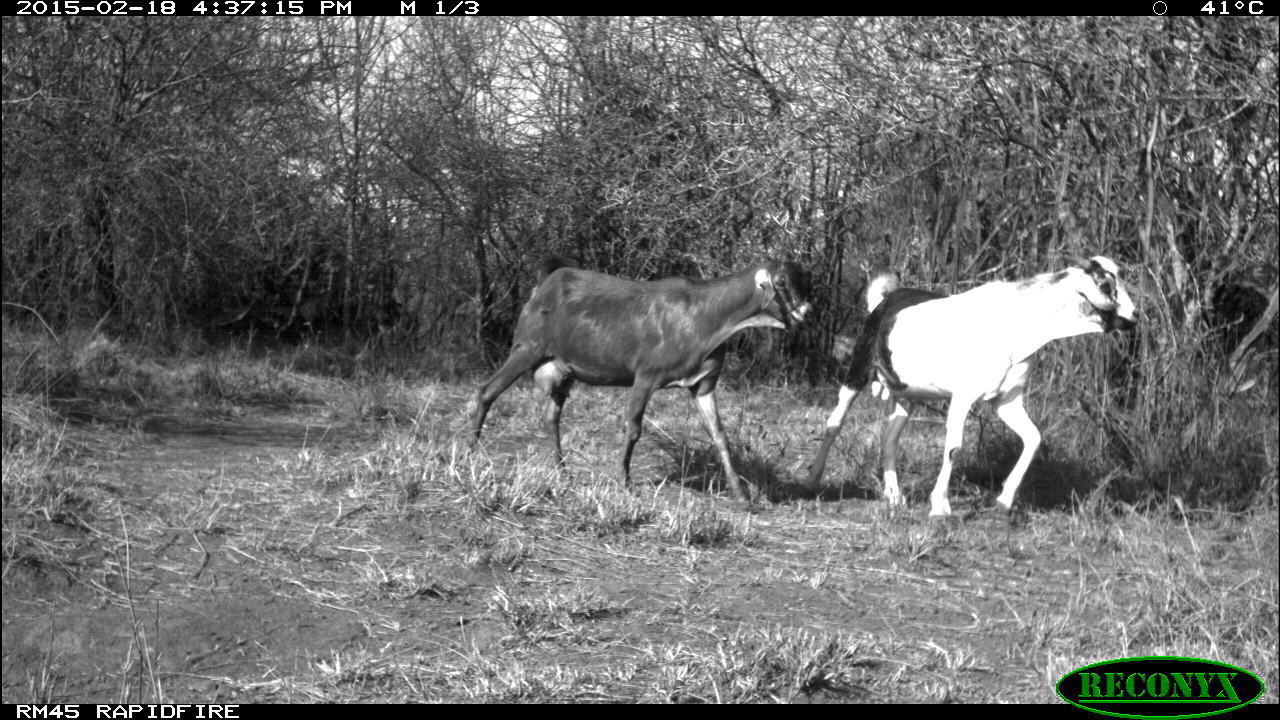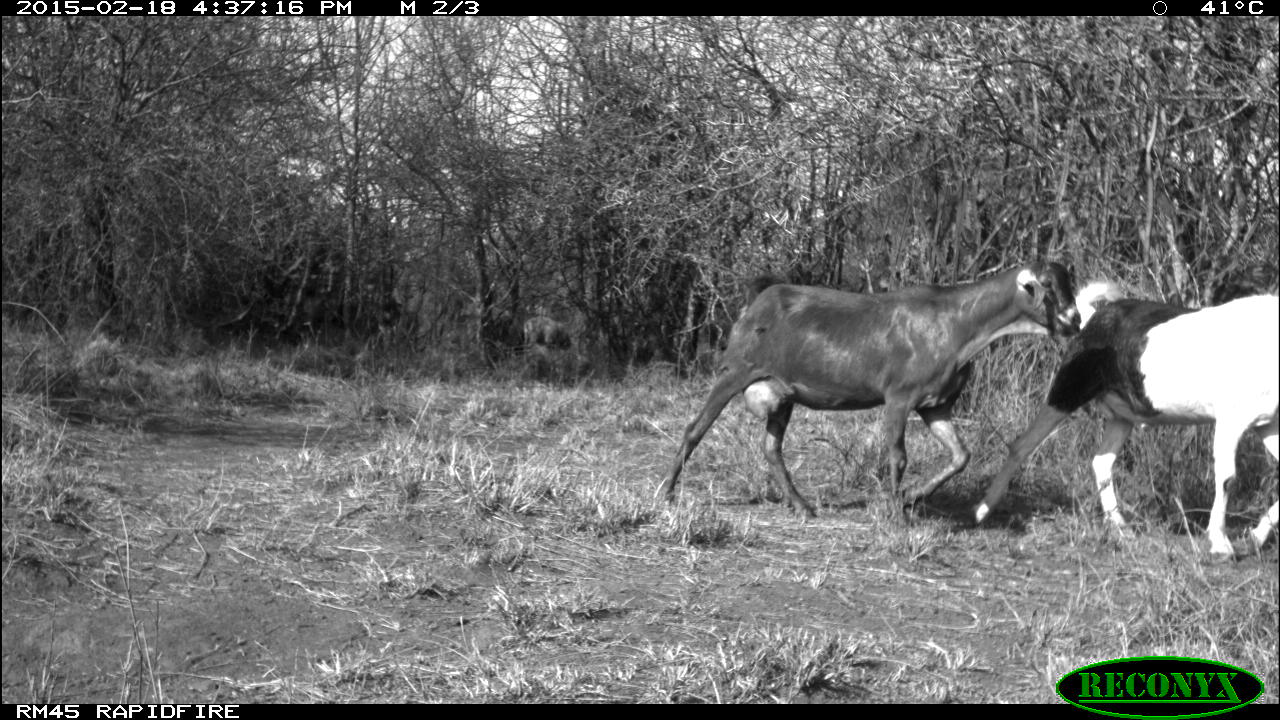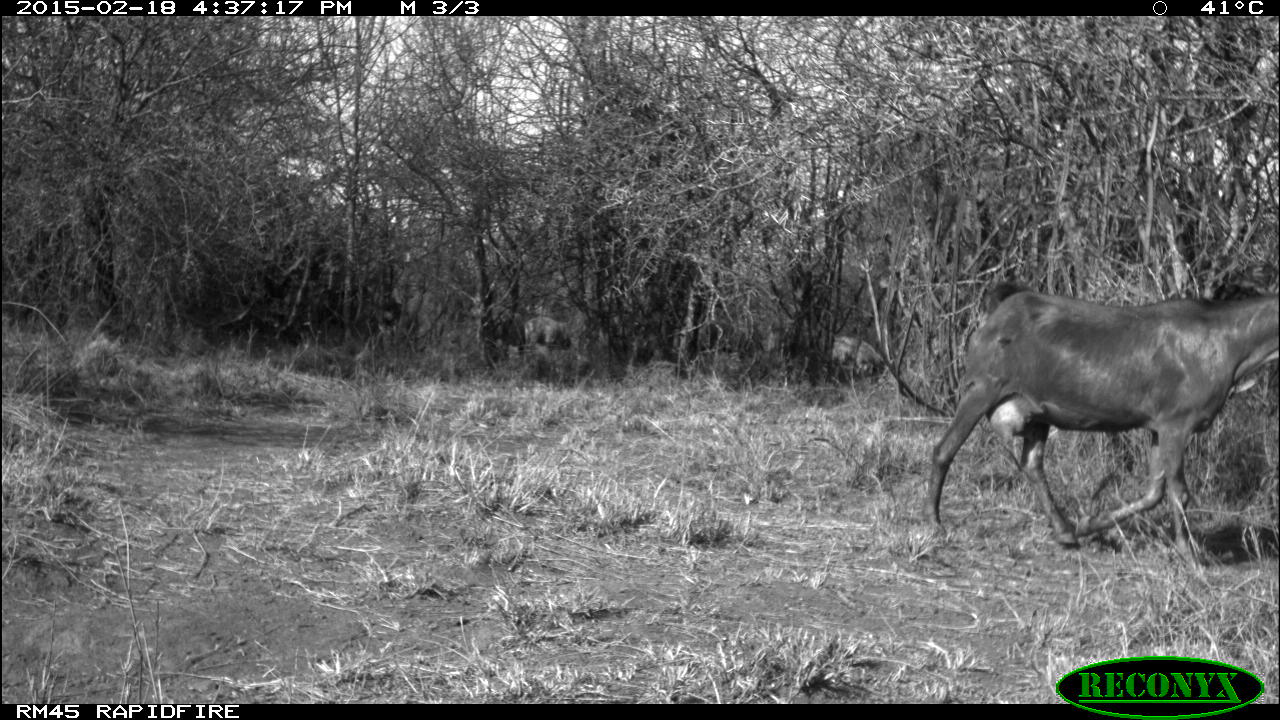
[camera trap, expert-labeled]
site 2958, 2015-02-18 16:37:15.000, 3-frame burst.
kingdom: Animalia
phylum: Chordata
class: Mammalia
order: Artiodactyla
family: Bovidae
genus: Capra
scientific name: Capra aegagrus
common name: wild goat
Capra aegagrus (wild goat), count 9.